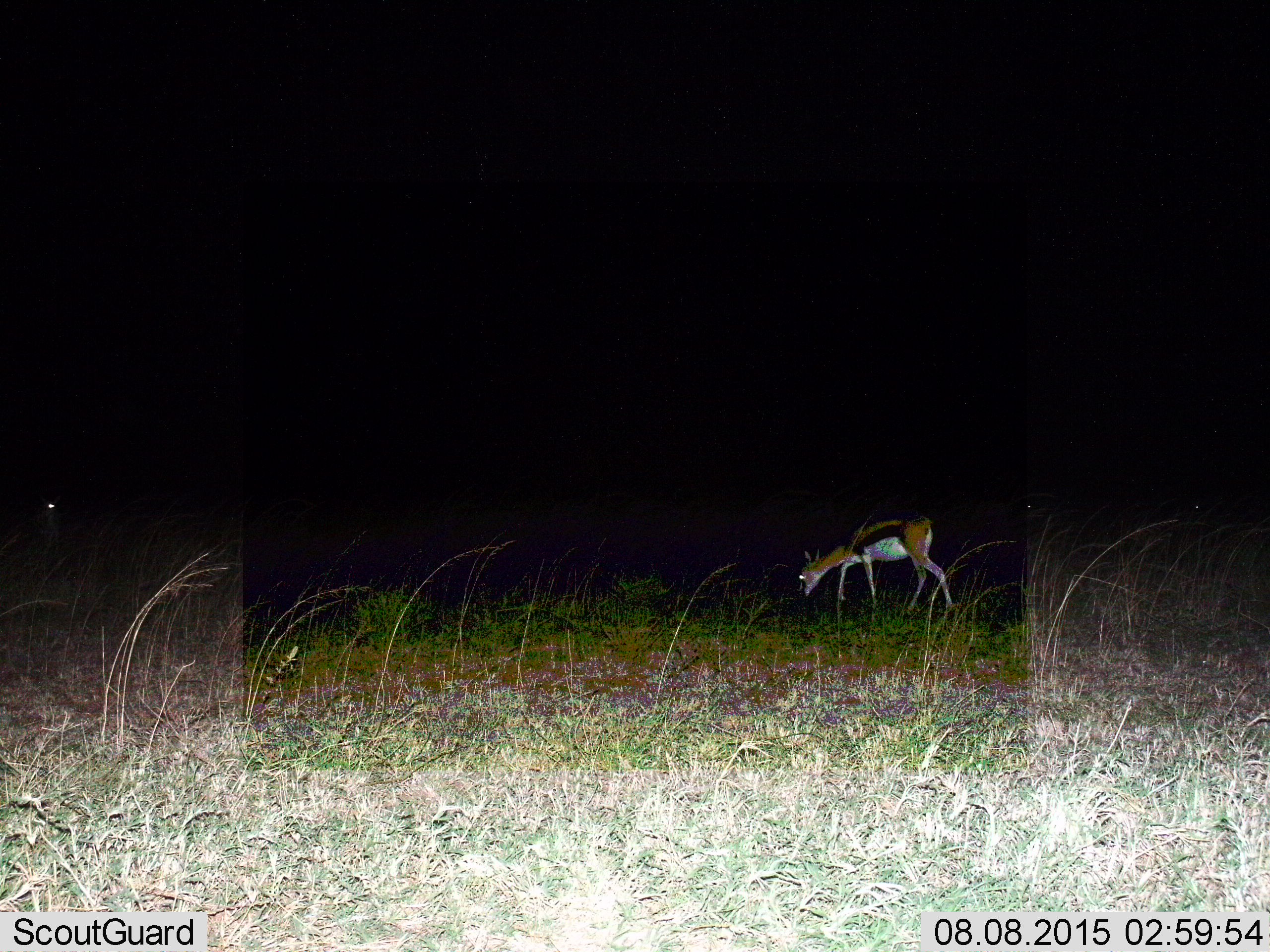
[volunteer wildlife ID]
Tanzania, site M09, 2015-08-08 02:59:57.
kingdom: Animalia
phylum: Chordata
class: Mammalia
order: Artiodactyla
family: Bovidae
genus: Eudorcas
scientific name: Eudorcas thomsonii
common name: thomson's gazelle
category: gazellethomsons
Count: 1.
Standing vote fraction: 44%.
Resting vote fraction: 0%.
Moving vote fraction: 0%.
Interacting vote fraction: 0%.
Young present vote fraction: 0%.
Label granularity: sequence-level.